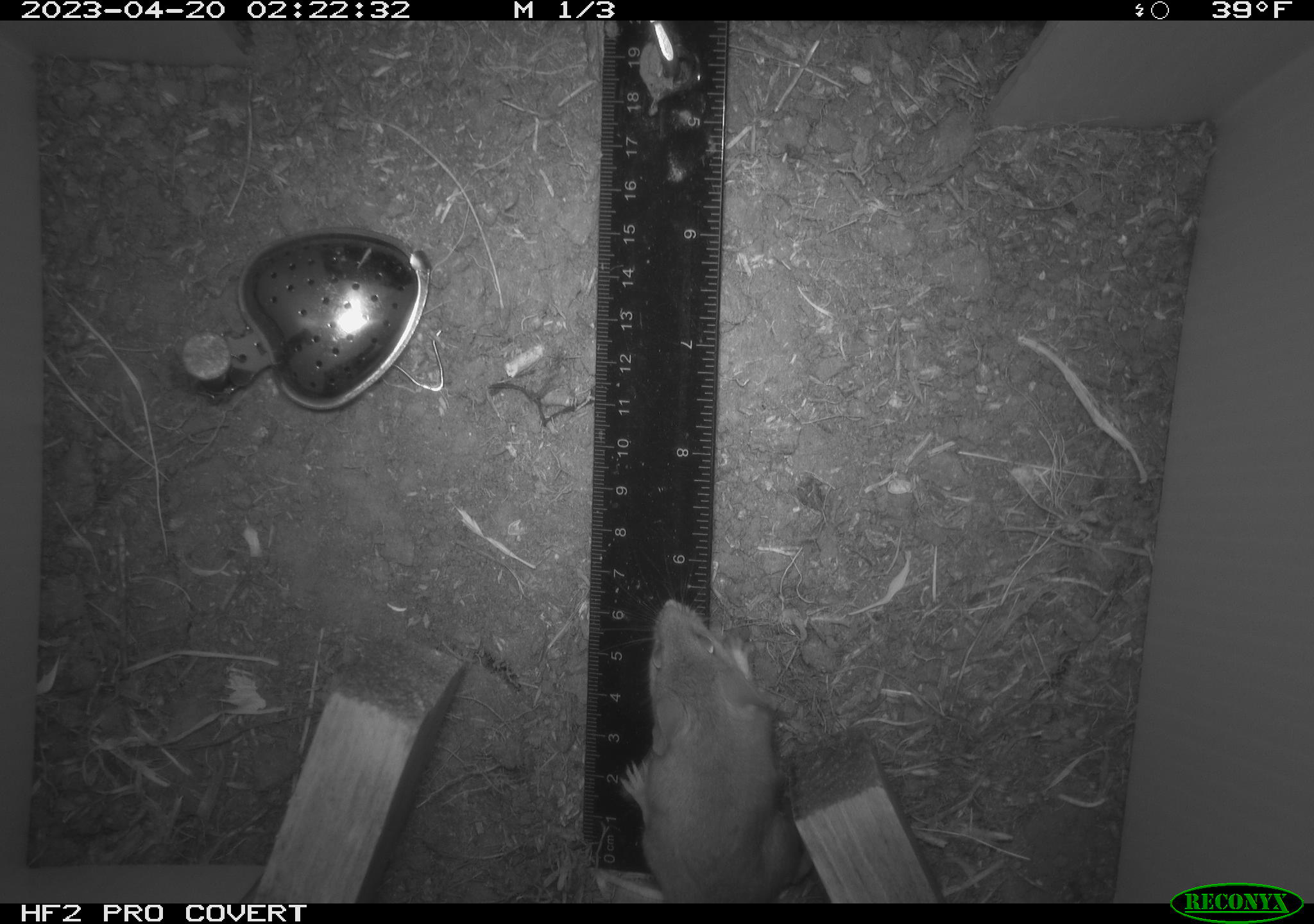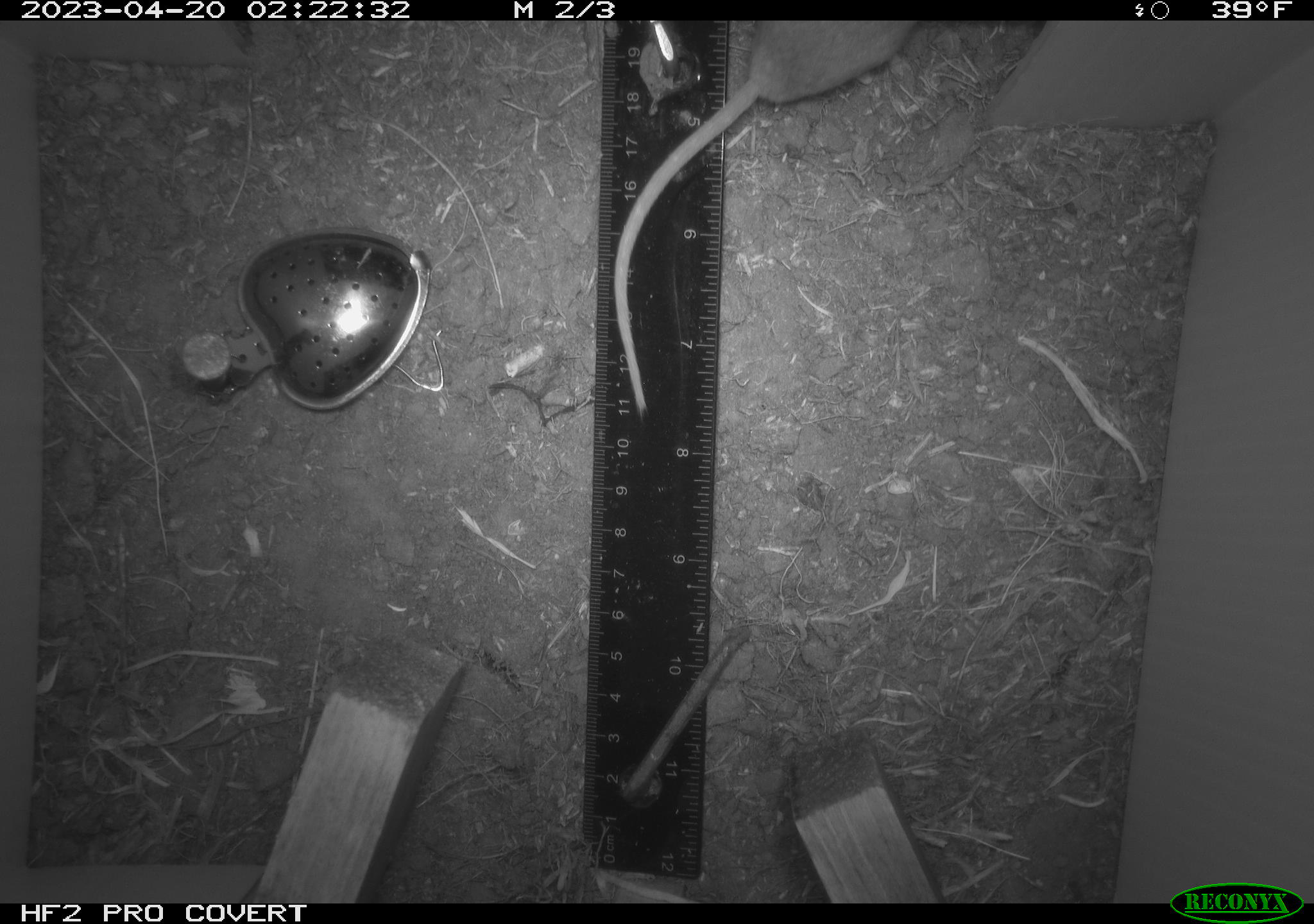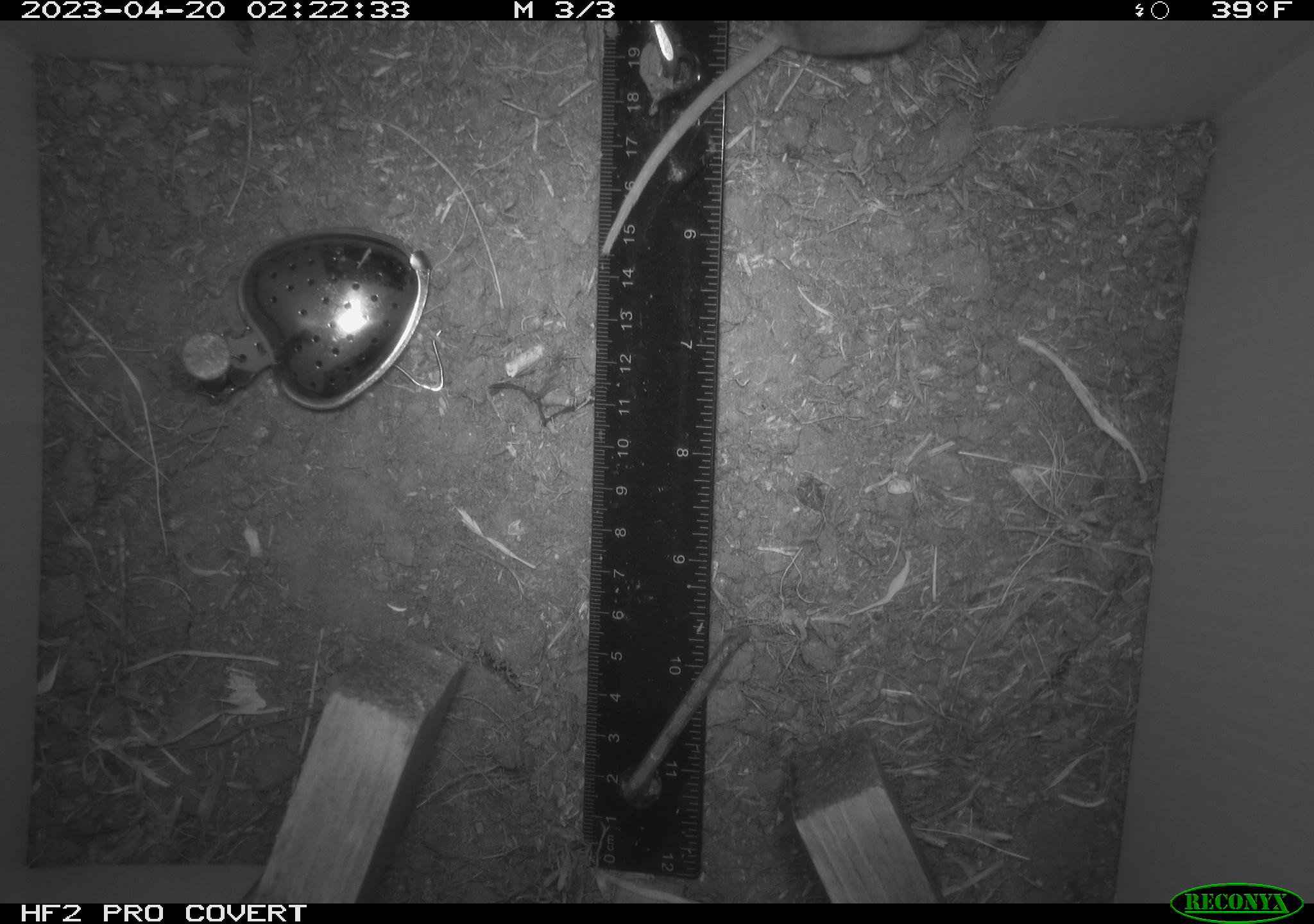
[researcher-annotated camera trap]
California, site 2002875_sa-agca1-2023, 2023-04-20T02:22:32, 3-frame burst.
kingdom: Animalia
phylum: Chordata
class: Mammalia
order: Rodentia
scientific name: Rodentia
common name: mouse species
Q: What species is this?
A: Mouse species (Rodentia).